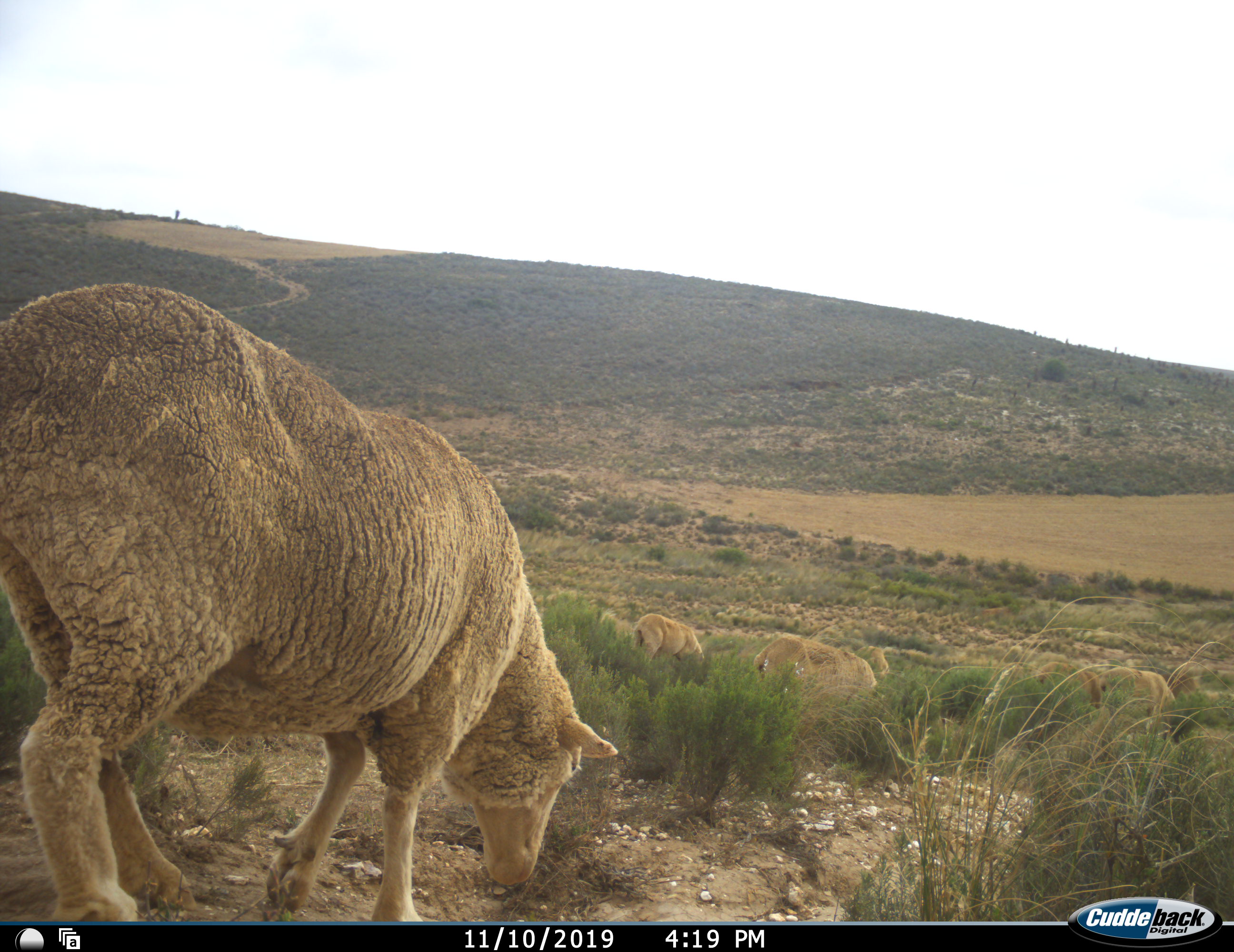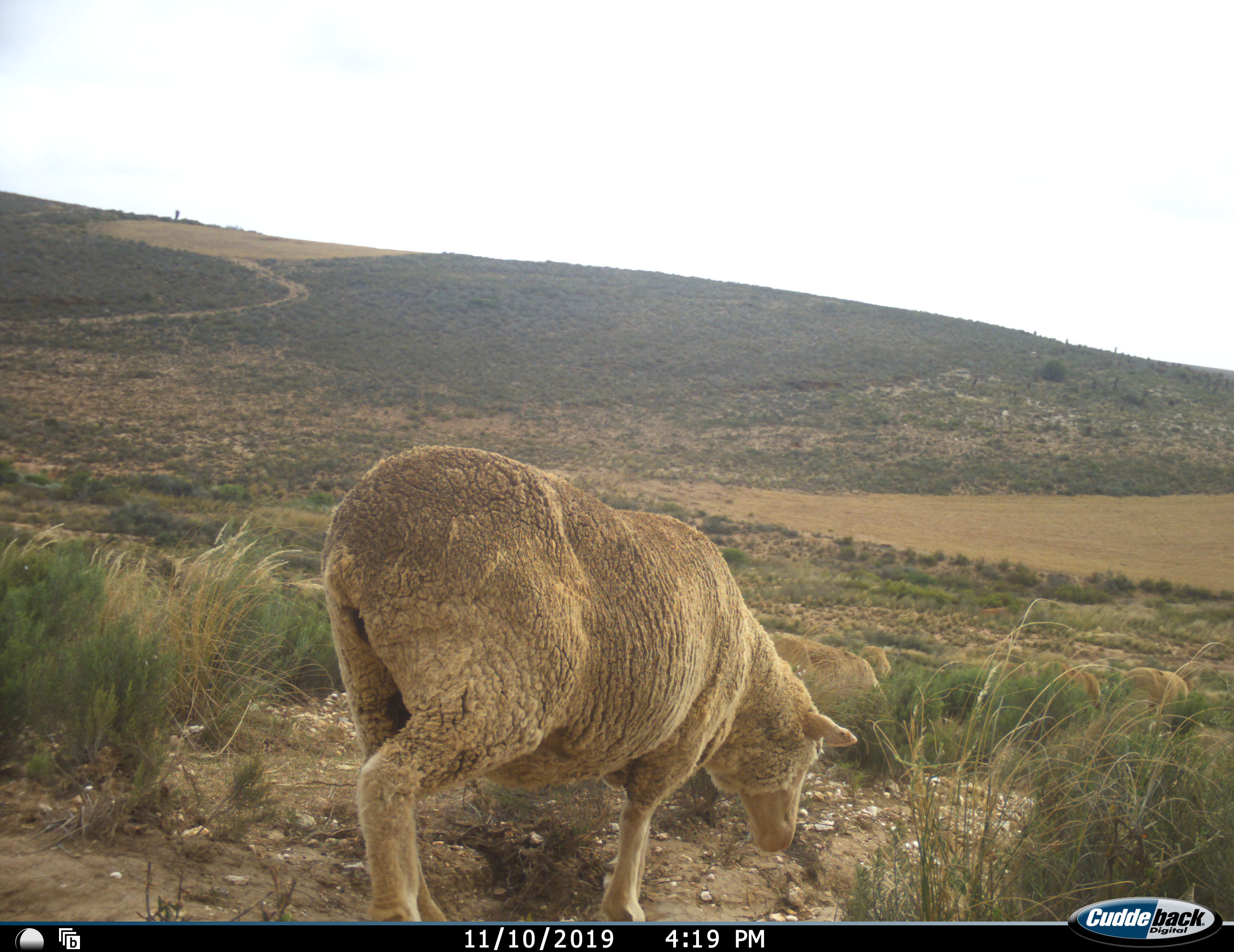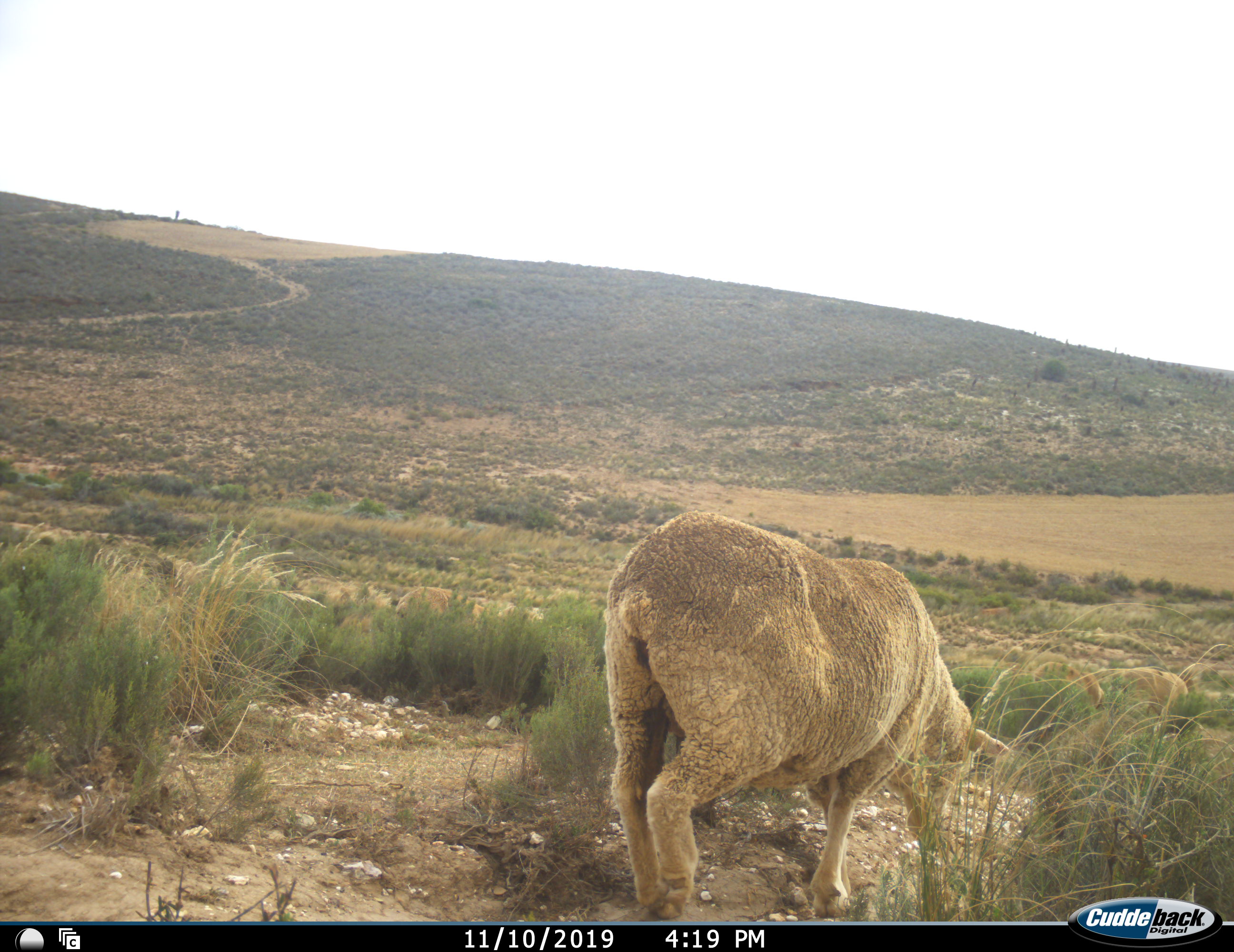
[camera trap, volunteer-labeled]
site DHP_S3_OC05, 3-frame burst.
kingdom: Animalia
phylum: Chordata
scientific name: Vertebrata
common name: domestic animal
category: domesticanimal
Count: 6.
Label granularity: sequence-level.